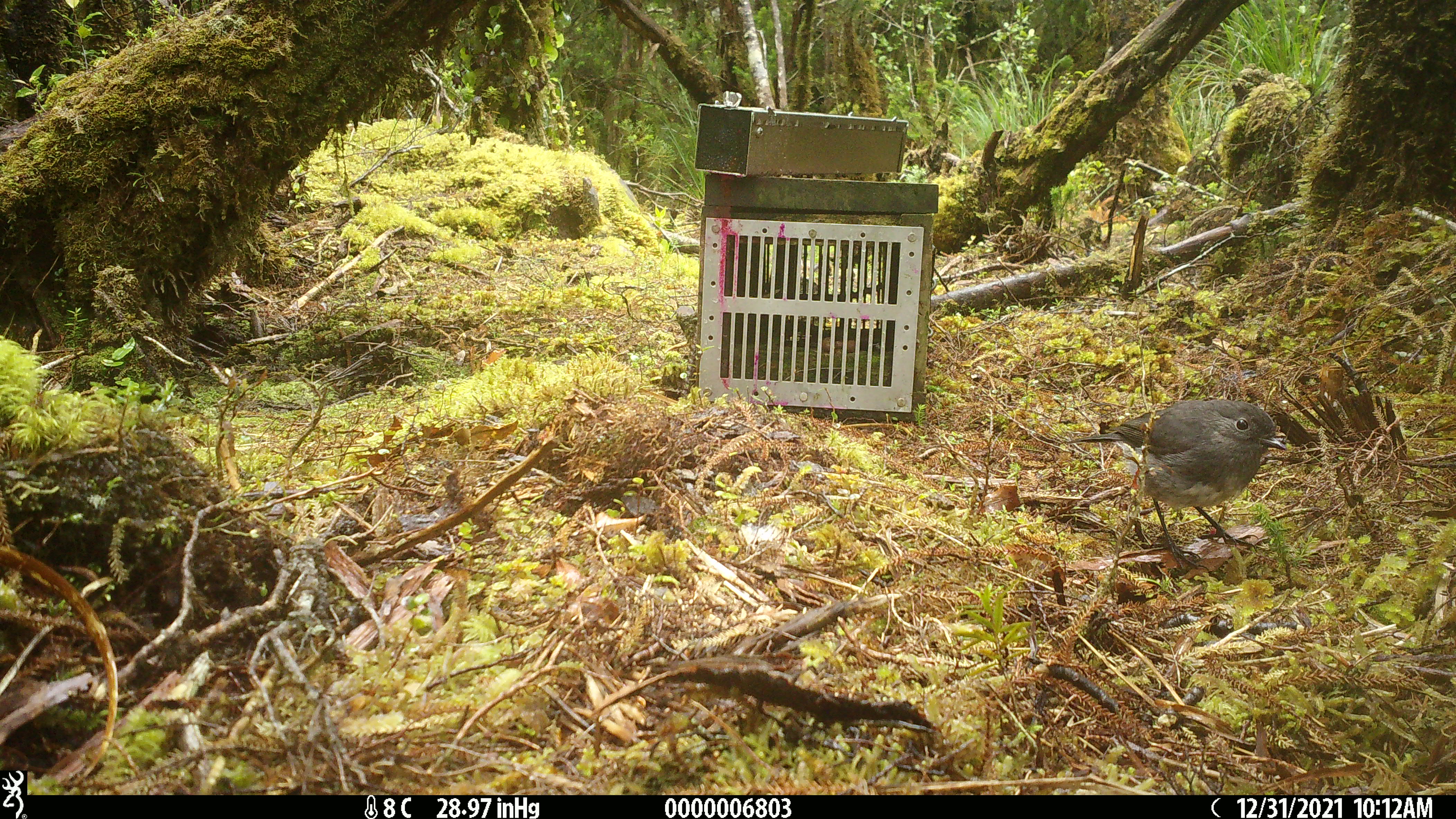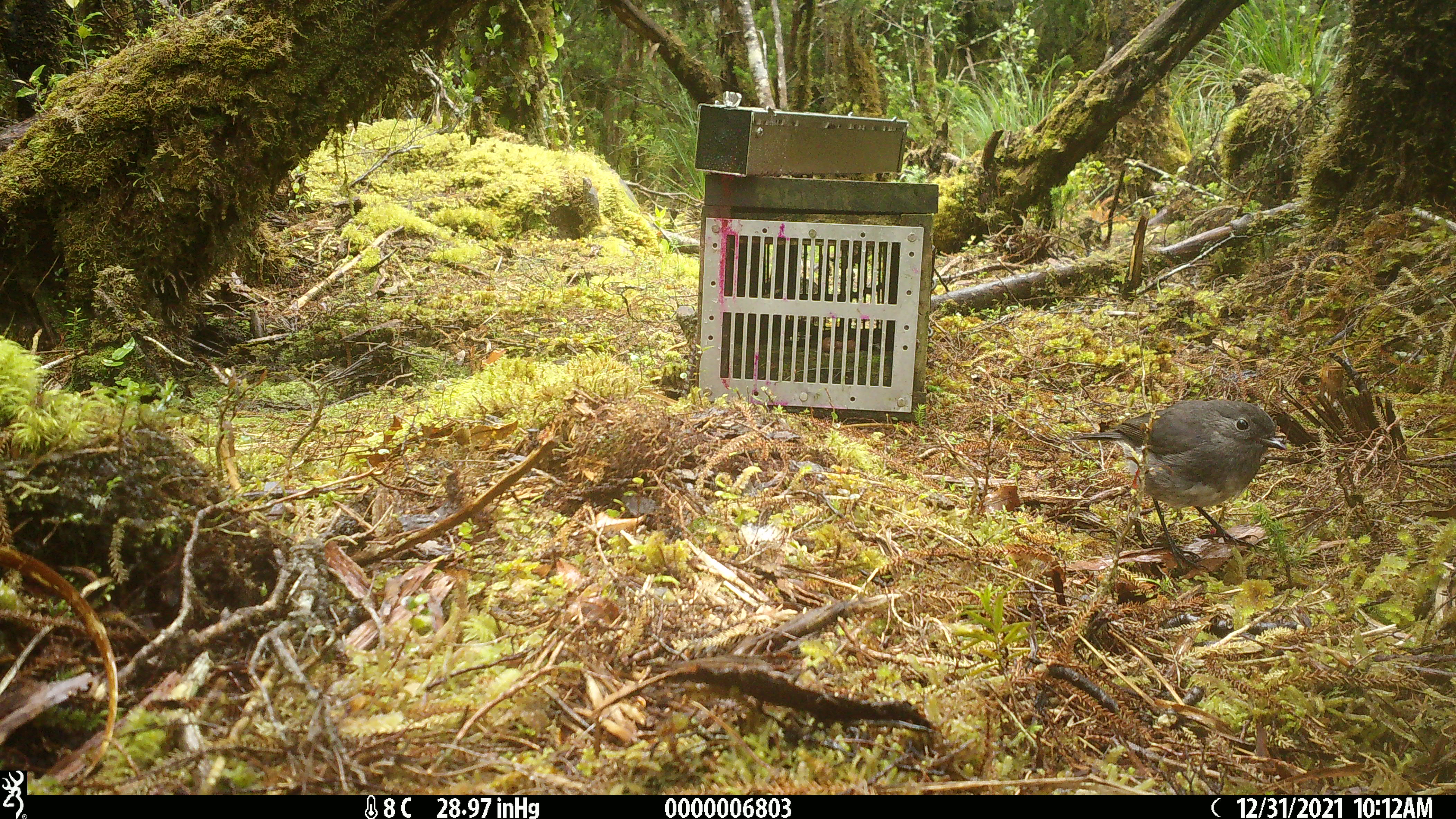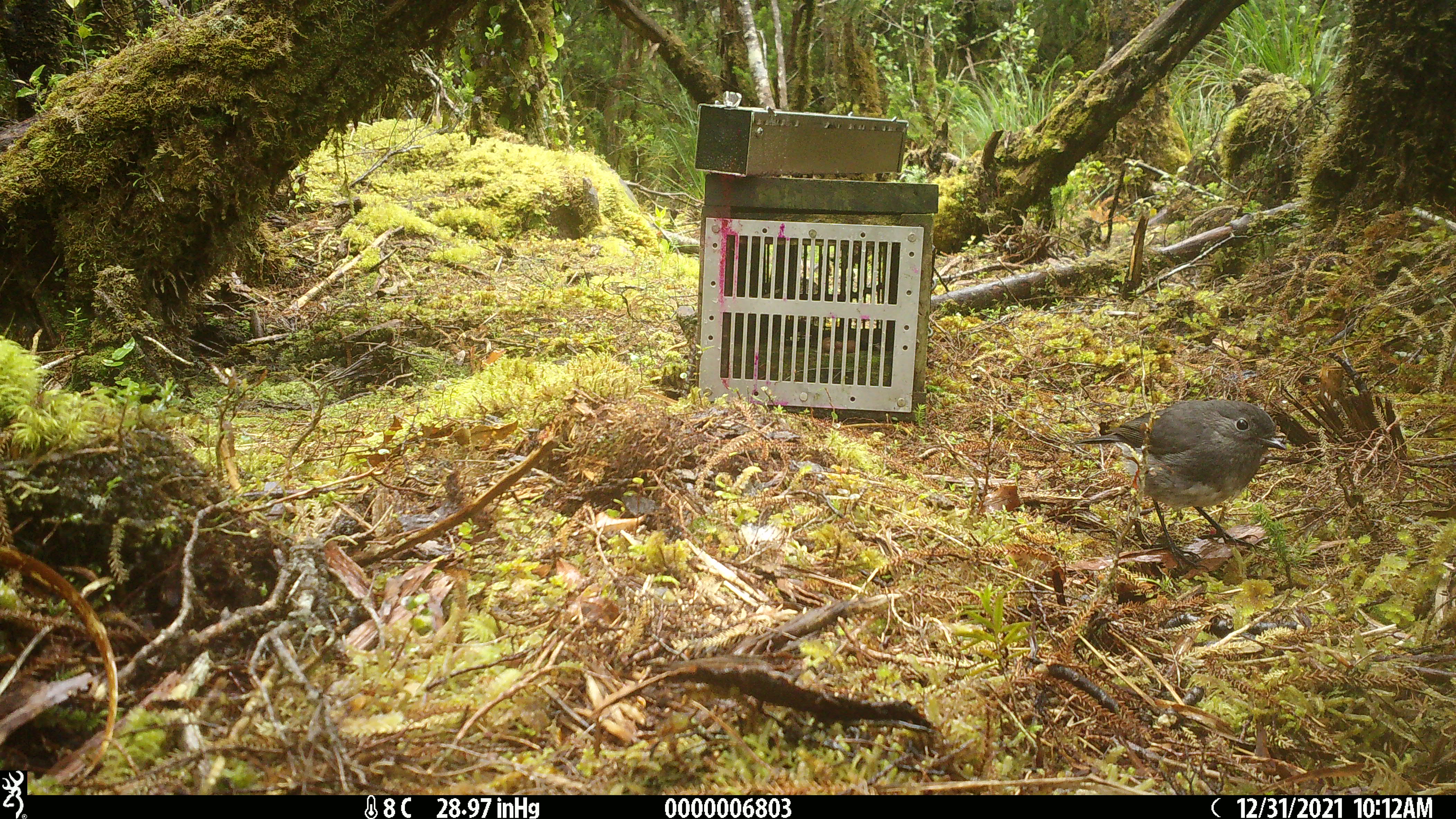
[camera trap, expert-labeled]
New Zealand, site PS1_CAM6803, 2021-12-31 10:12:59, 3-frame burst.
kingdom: Animalia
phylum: Chordata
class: Aves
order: Passeriformes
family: Petroicidae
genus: Petroica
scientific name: Petroica australis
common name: new zealand robin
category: robin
Robin (new zealand robin) (Petroica australis).